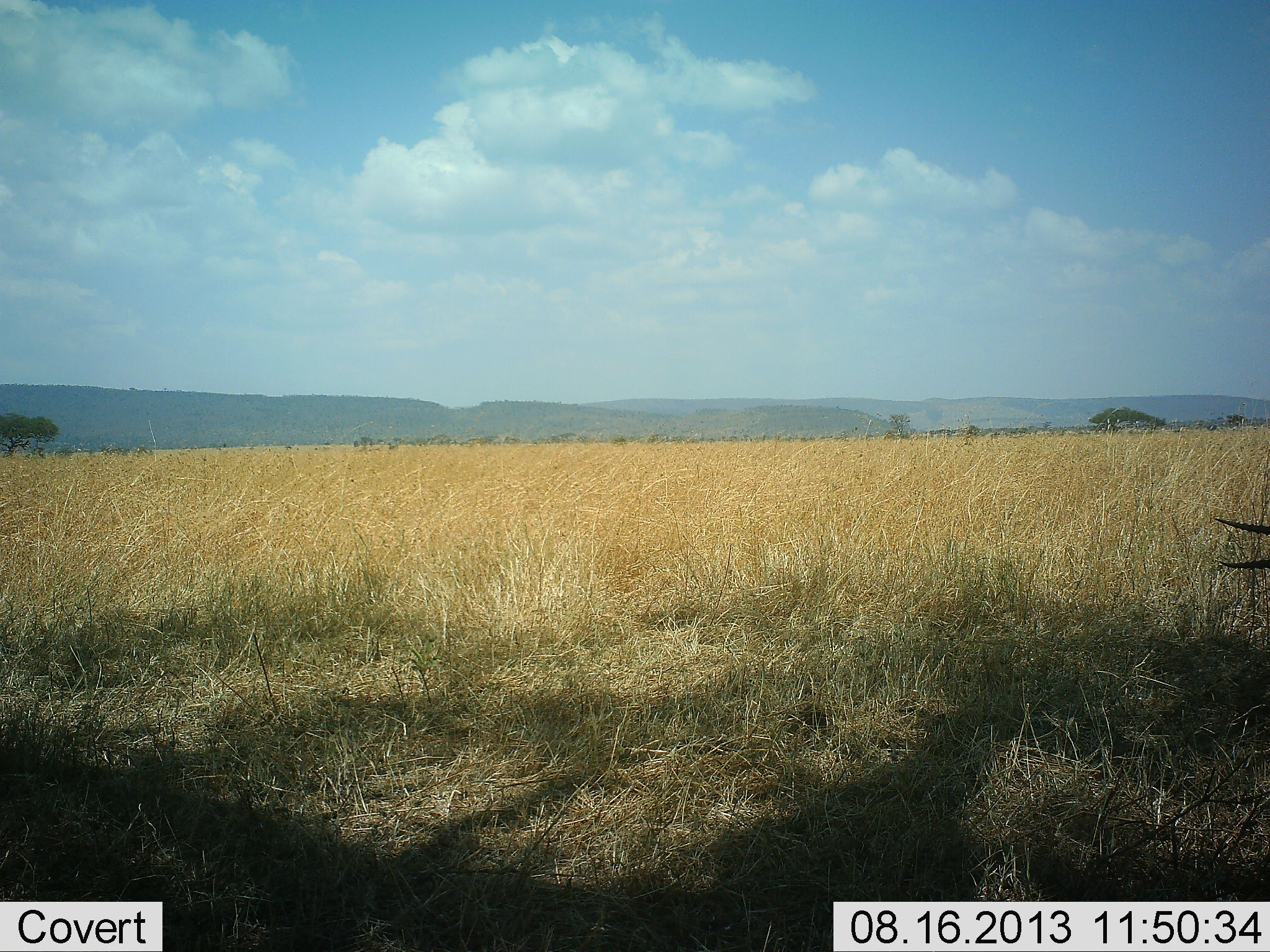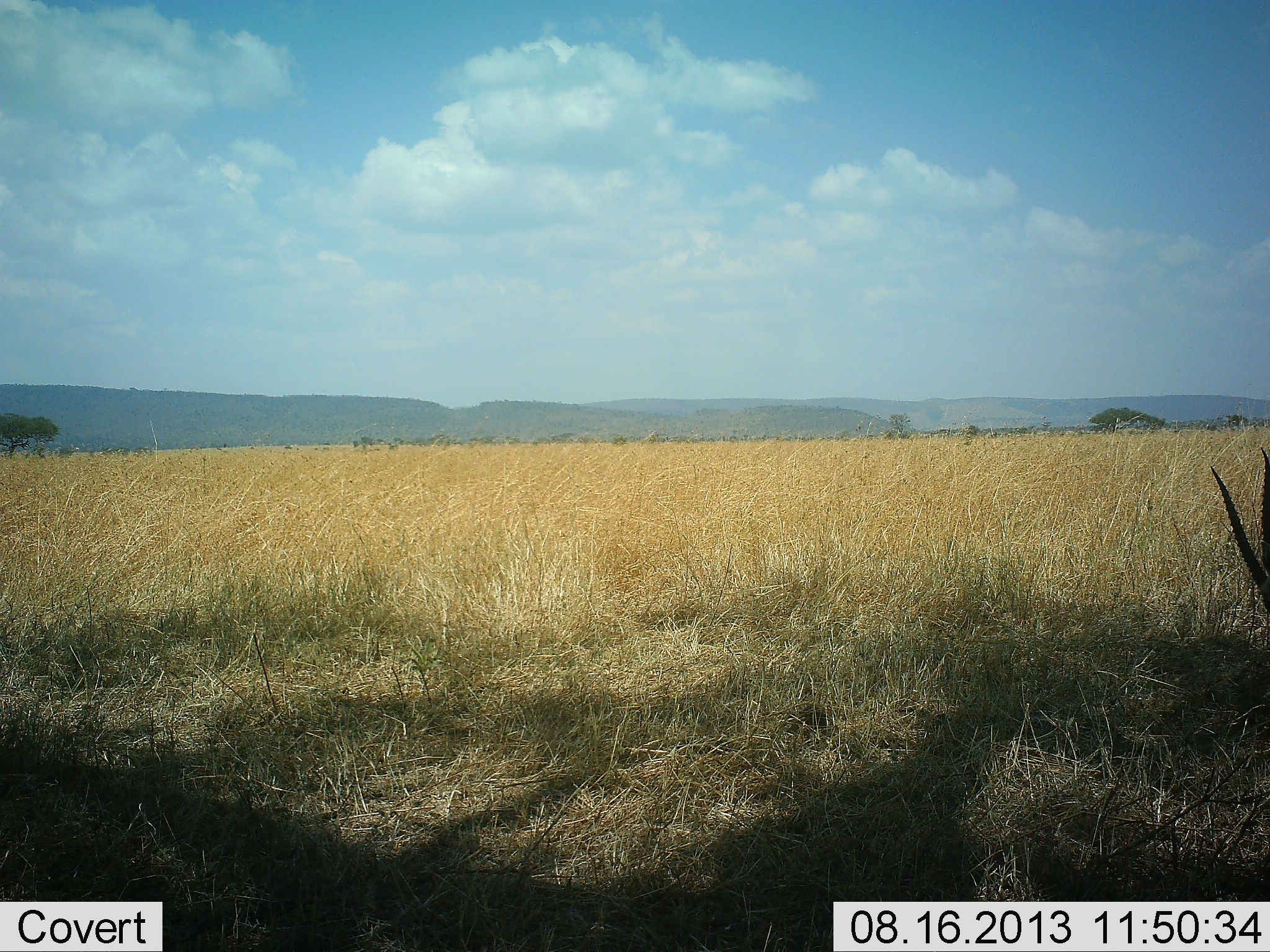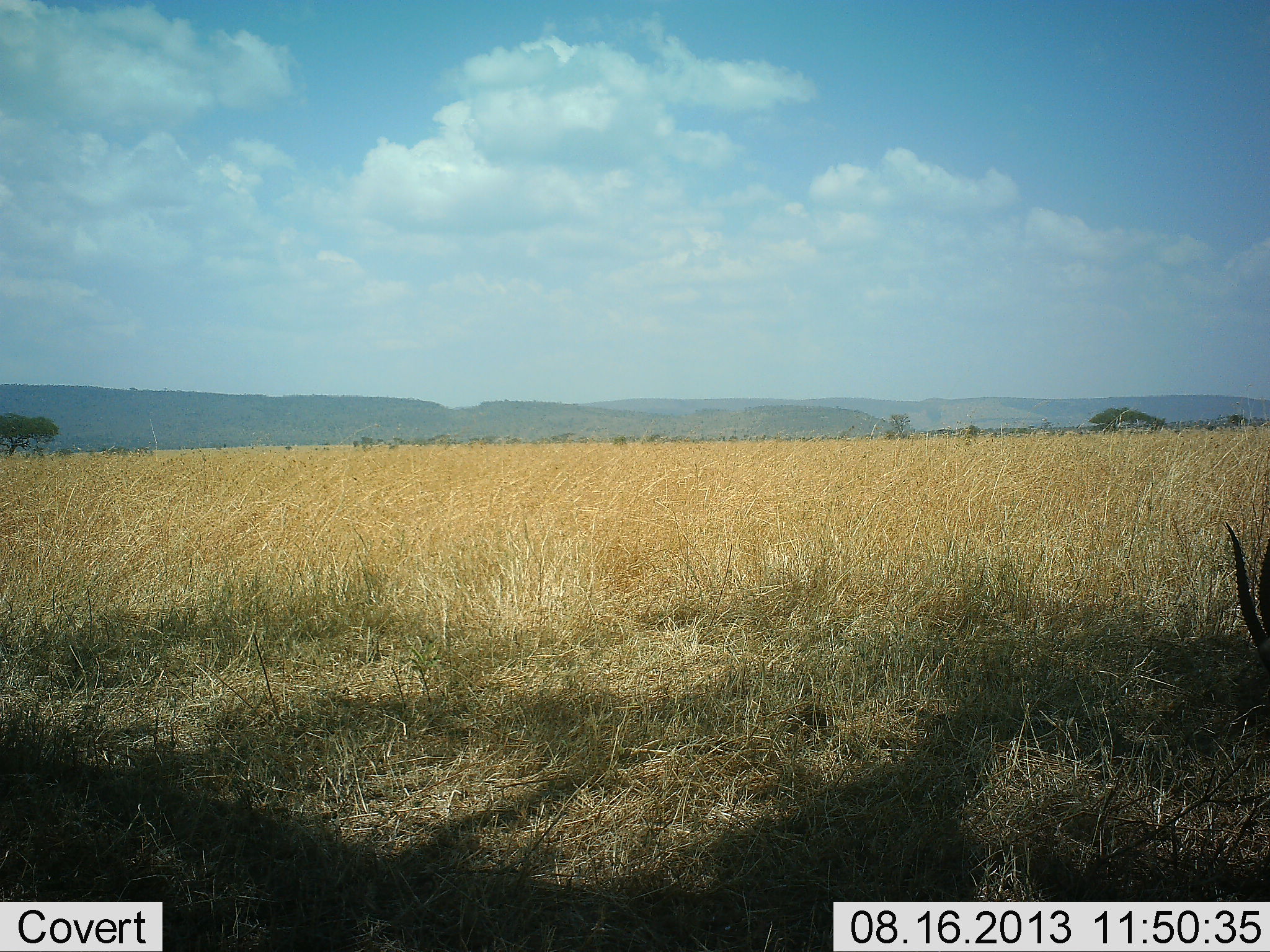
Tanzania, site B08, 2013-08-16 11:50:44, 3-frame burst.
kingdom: Animalia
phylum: Chordata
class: Mammalia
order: Artiodactyla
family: Bovidae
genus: Eudorcas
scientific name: Eudorcas thomsonii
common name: thomson's gazelle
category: gazellethomsons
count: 1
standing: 33%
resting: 0%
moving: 11%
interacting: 0%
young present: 0%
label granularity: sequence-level